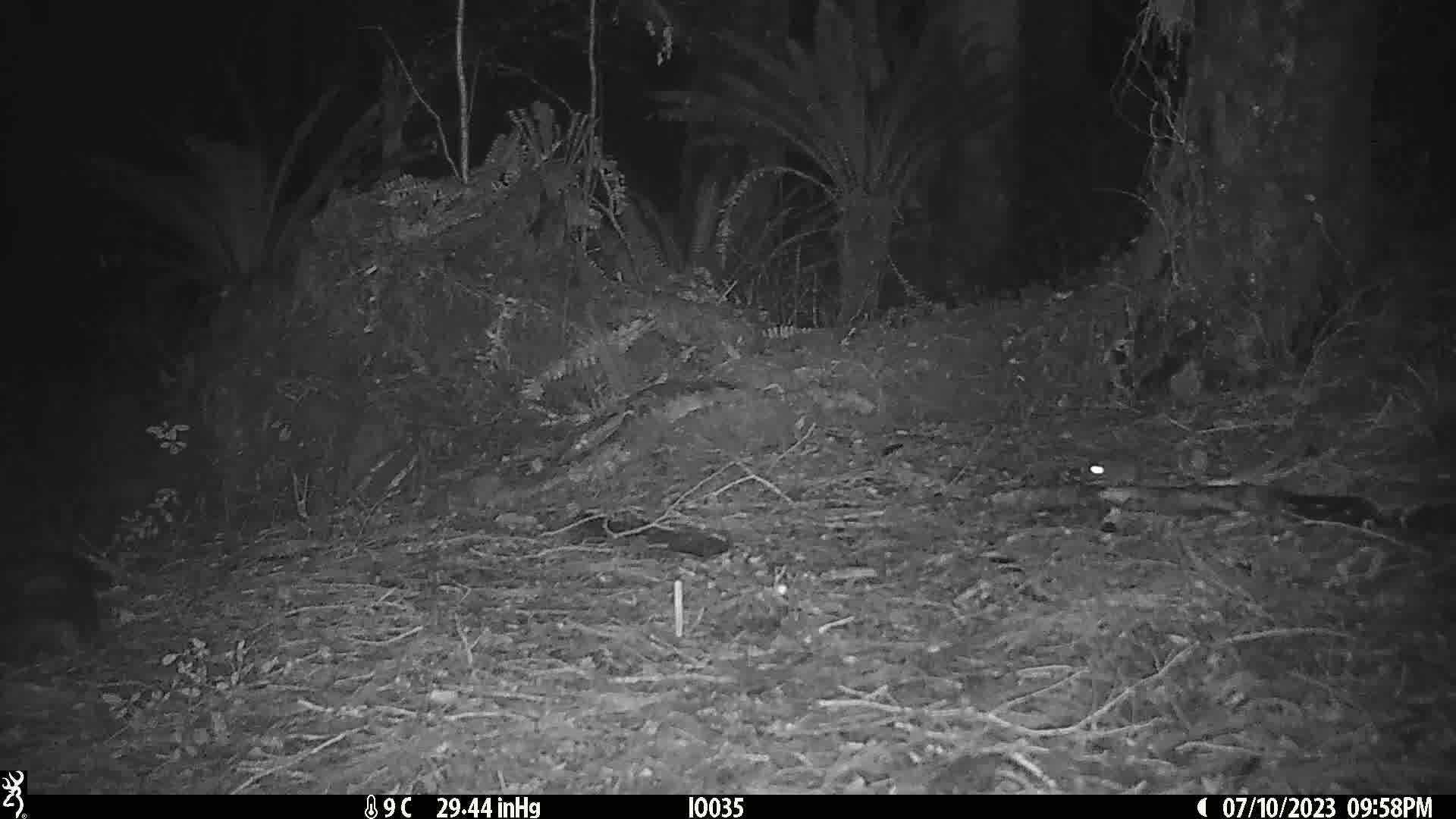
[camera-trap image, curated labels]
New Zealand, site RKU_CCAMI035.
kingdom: Animalia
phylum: Chordata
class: Mammalia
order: Rodentia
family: Muridae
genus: Rattus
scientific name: Rattus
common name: rat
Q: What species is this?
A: Rat (Rattus).